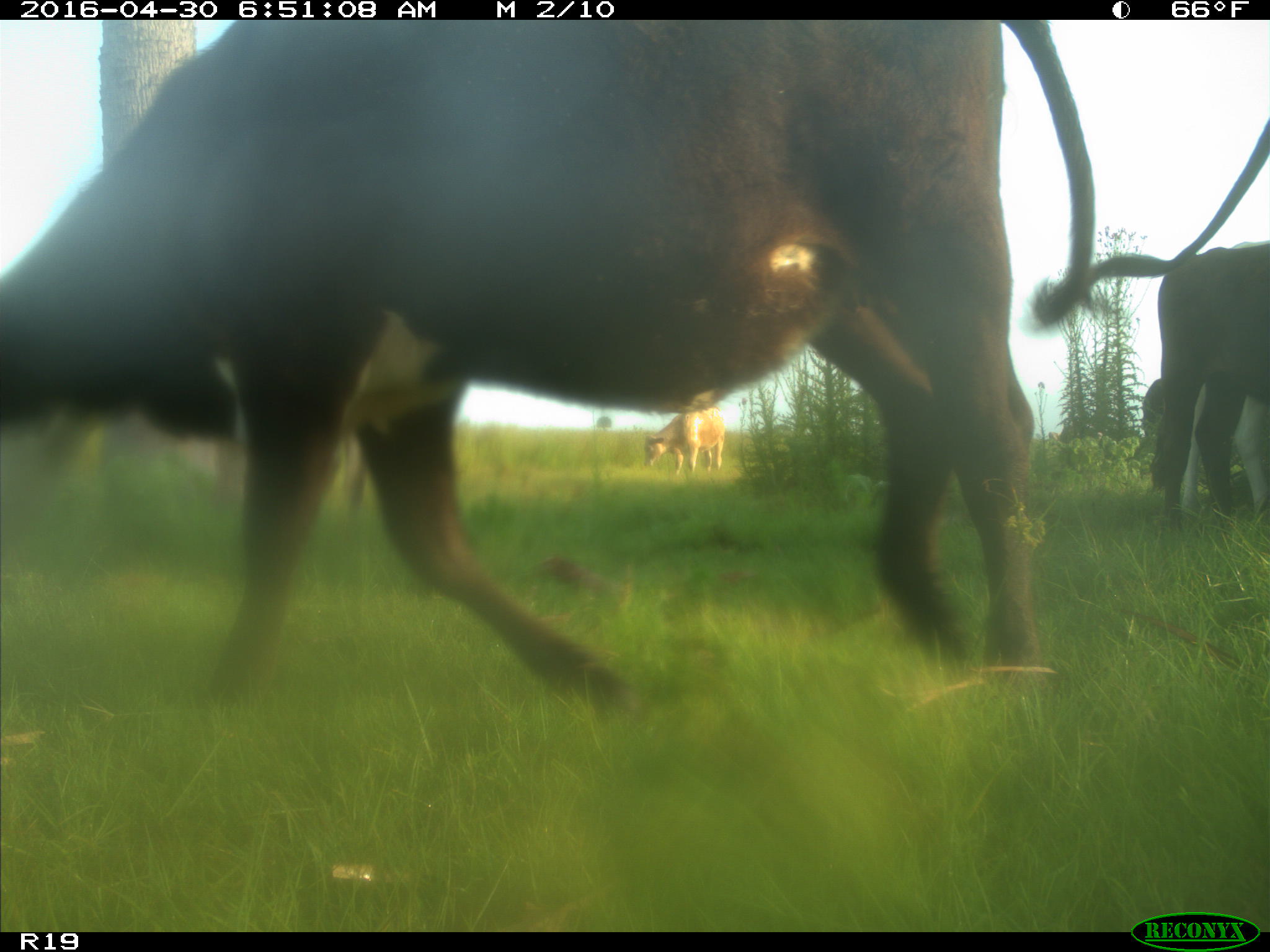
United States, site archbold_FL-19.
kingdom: Animalia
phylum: Chordata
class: Mammalia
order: Artiodactyla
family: Bovidae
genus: Bos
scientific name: Bos taurus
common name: domestic cow